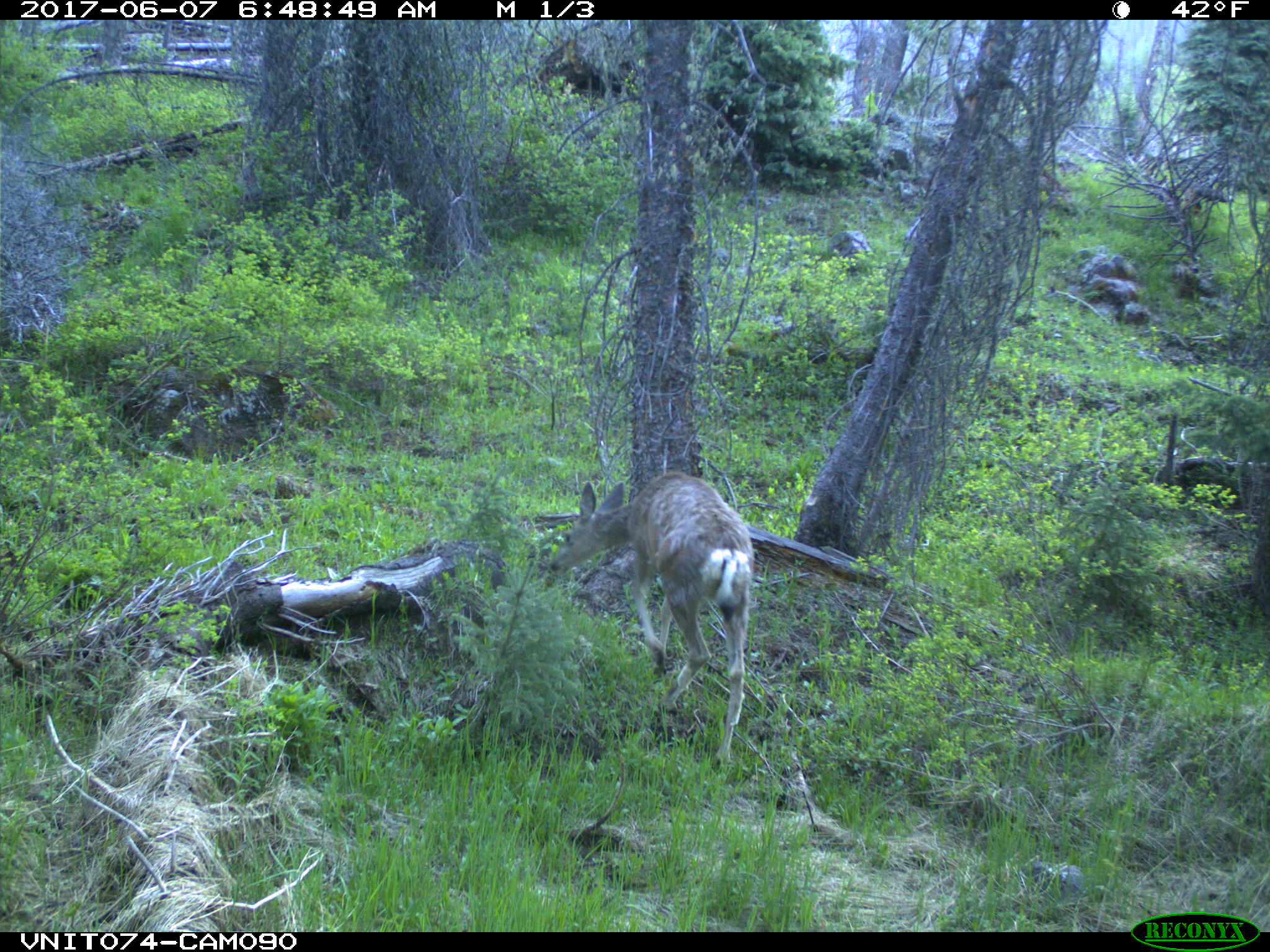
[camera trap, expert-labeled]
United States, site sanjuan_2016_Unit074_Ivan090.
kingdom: Animalia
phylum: Chordata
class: Mammalia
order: Artiodactyla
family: Cervidae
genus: Odocoileus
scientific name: Odocoileus hemionus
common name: mule deer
Odocoileus hemionus (mule deer).